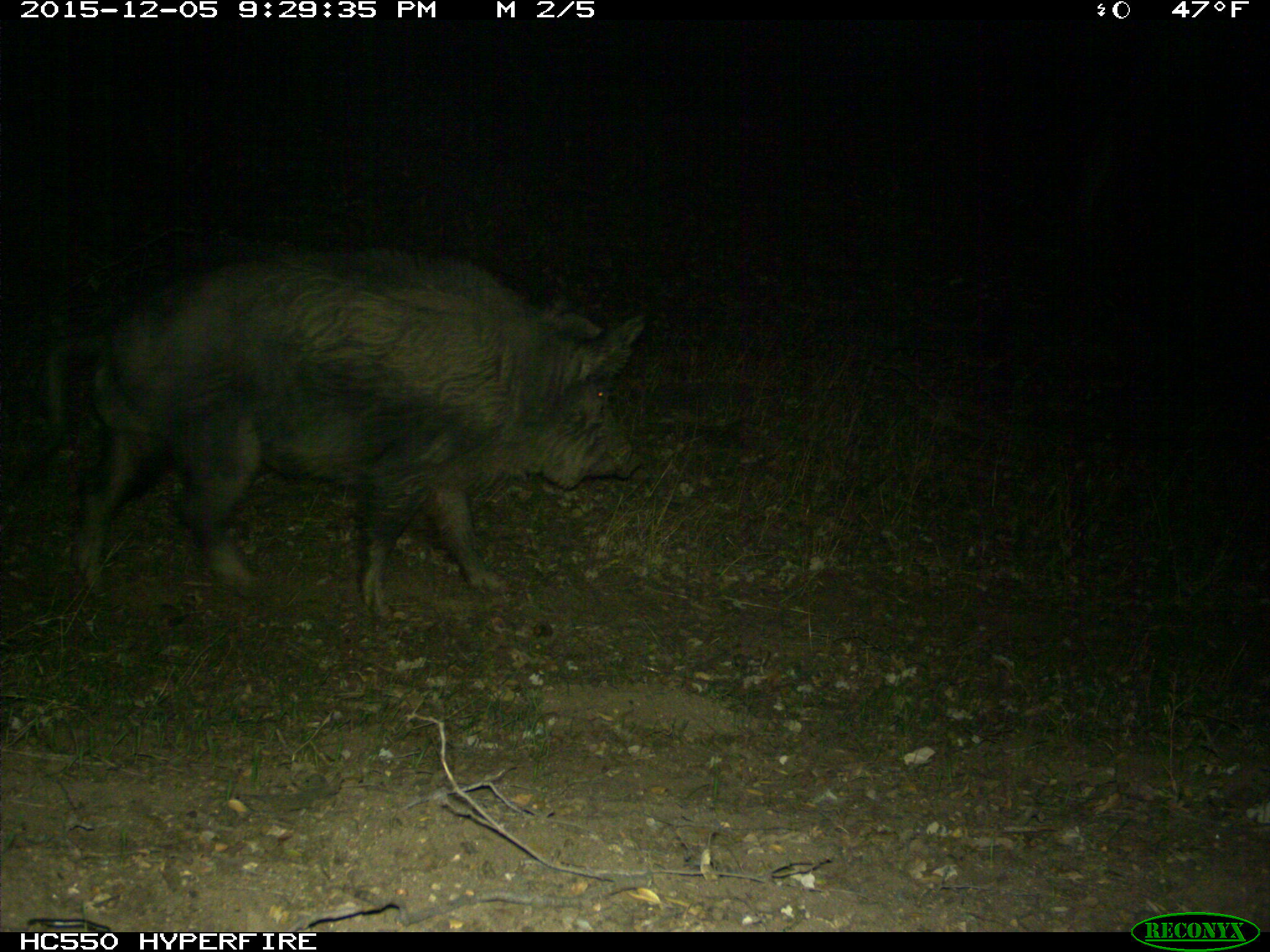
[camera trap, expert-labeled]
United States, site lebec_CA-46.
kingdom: Animalia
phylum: Chordata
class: Mammalia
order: Artiodactyla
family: Suidae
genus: Sus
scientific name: Sus scrofa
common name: wild boar